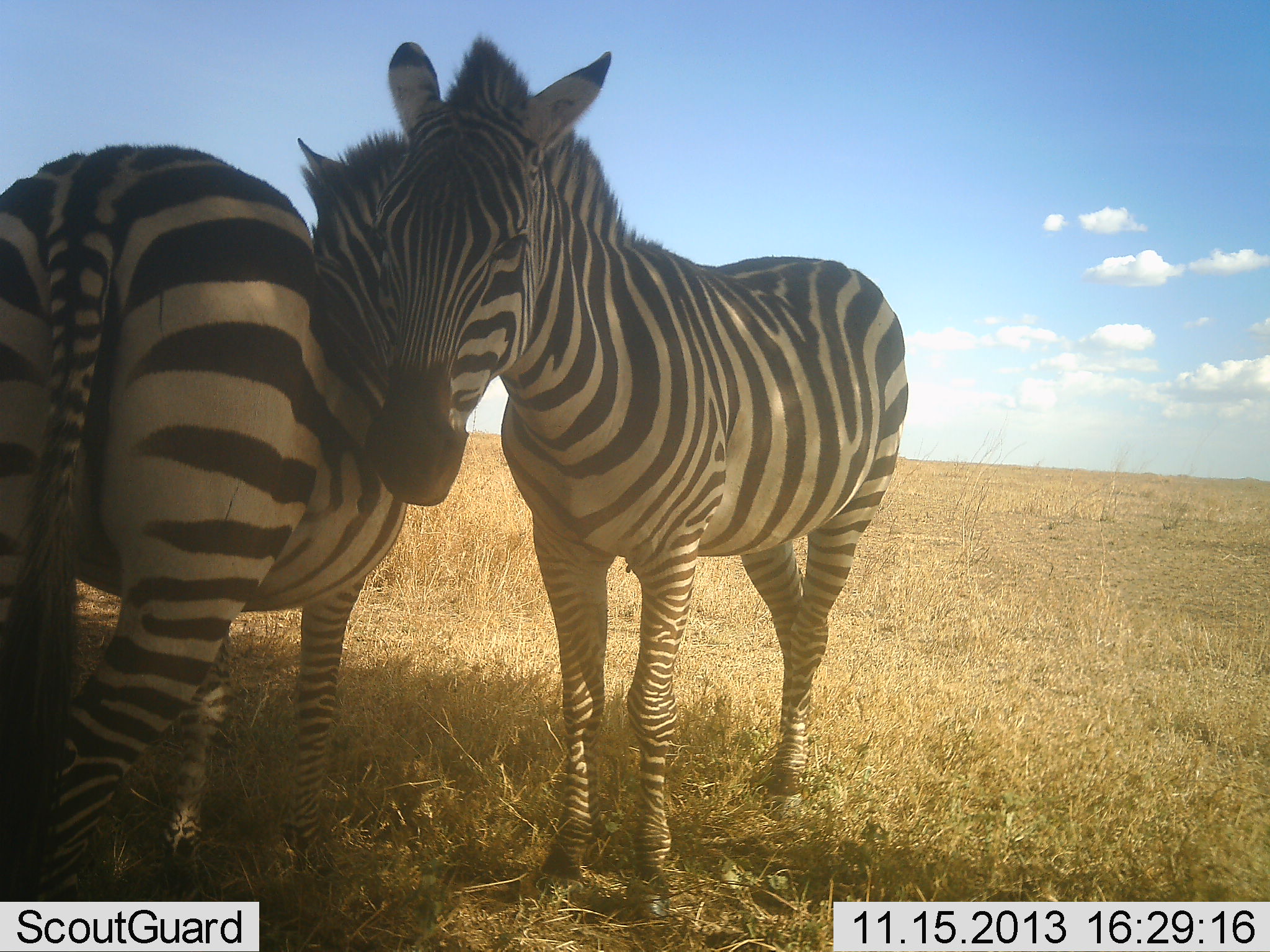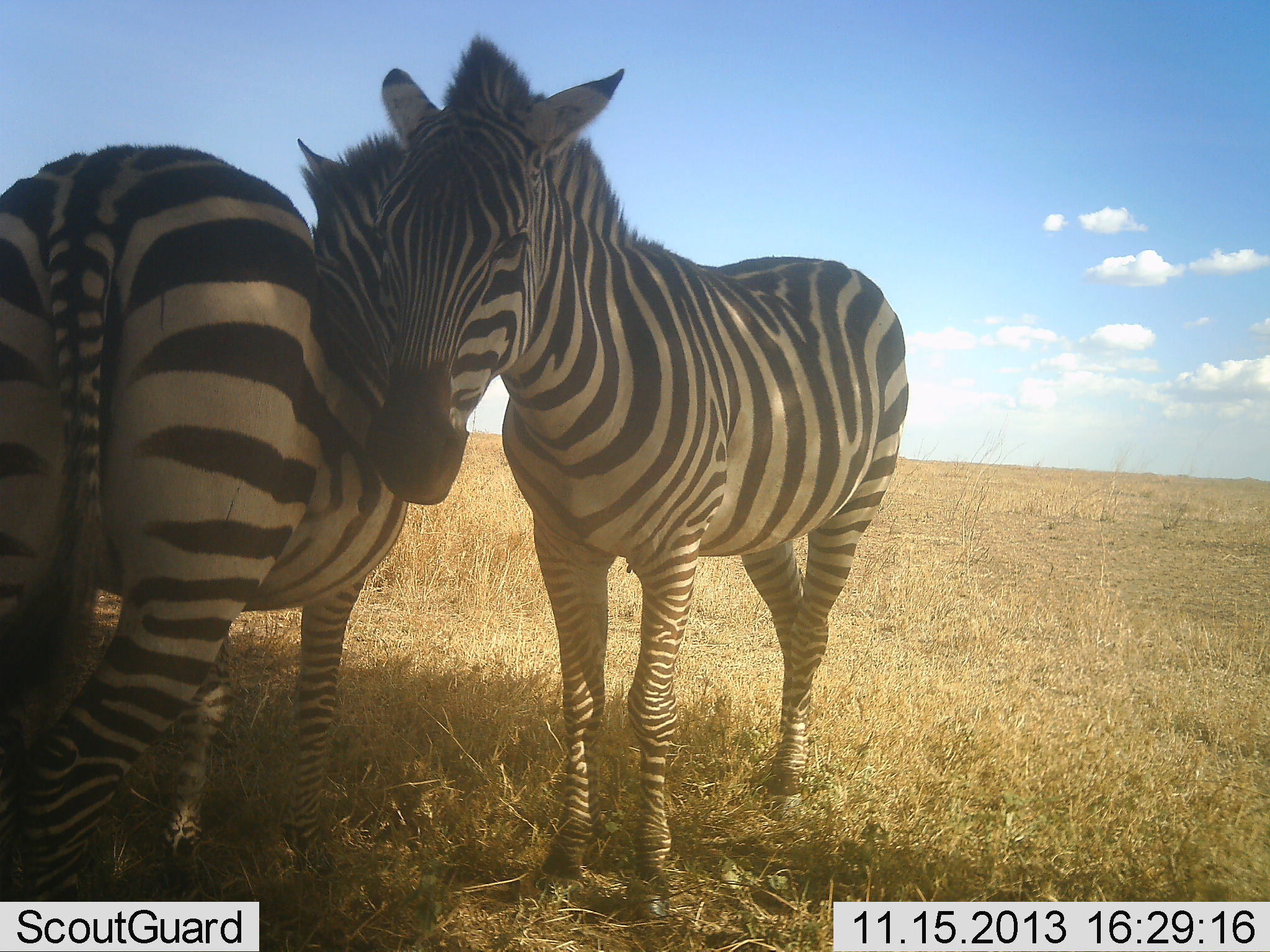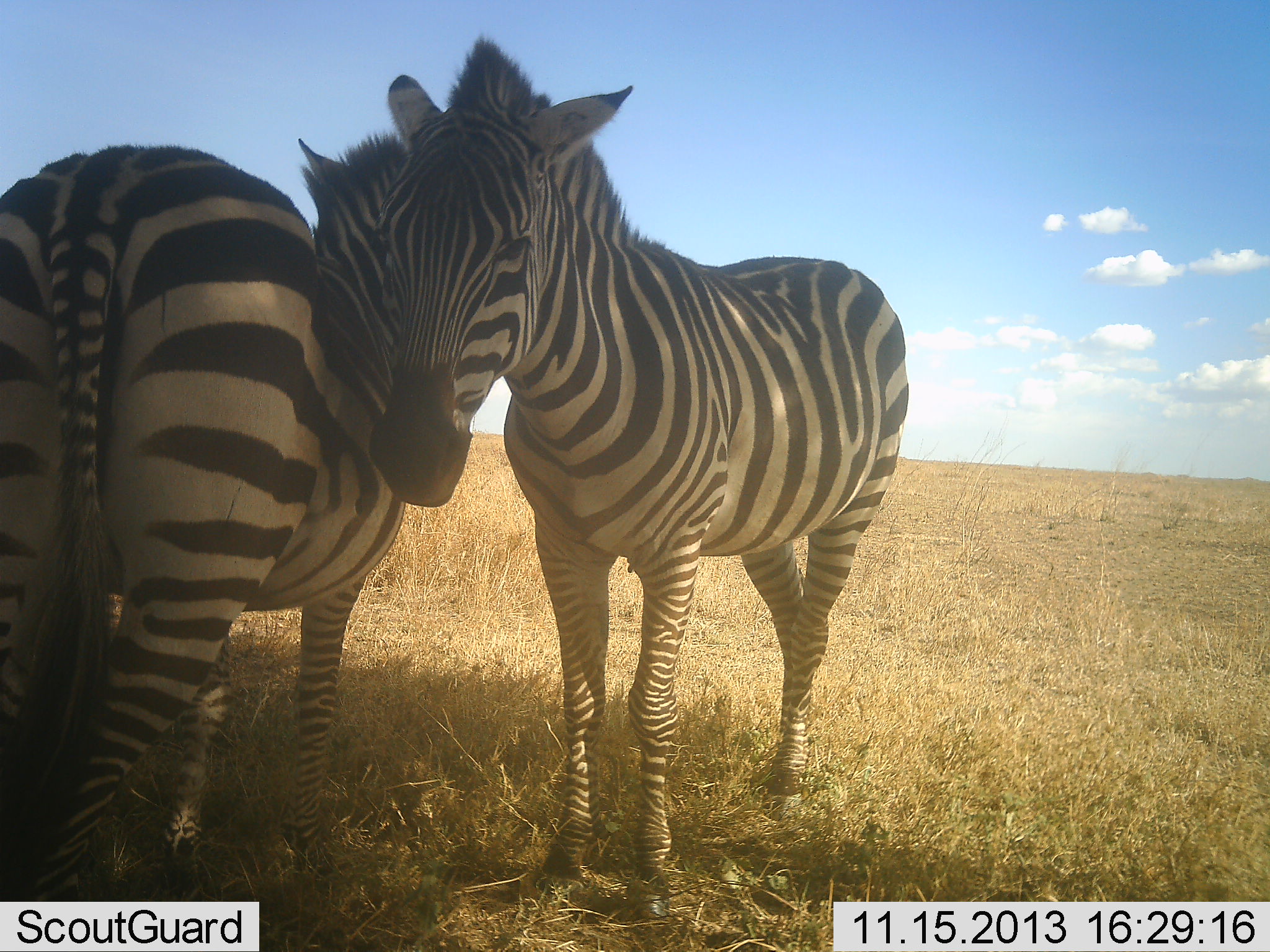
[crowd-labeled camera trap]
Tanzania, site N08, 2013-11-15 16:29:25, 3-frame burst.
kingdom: Animalia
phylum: Chordata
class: Mammalia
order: Perissodactyla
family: Equidae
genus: Equus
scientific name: Equus quagga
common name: plains zebra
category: zebra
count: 2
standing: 86%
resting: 11%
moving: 0%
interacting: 32%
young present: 0%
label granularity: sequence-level